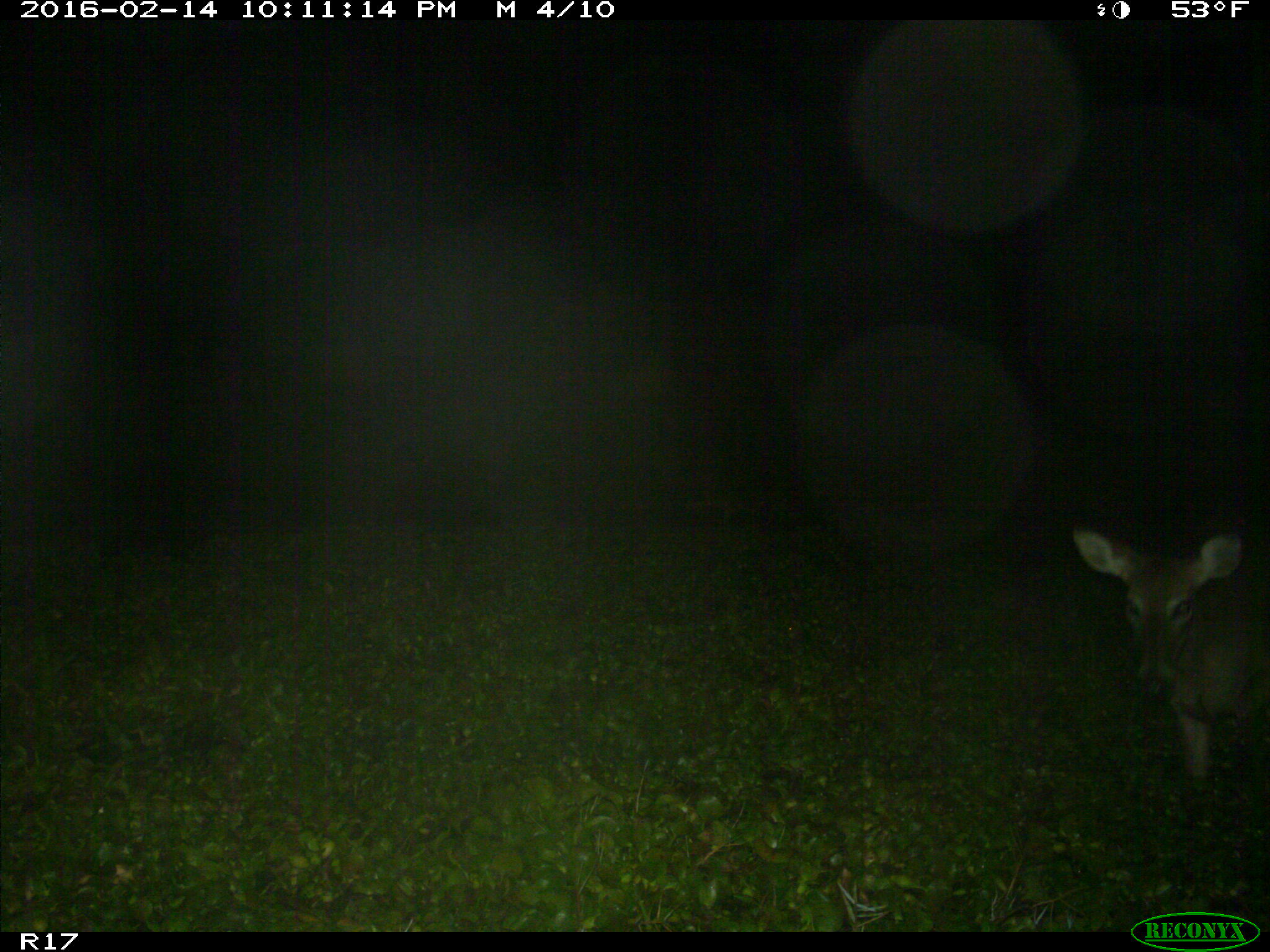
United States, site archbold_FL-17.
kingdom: Animalia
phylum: Chordata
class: Mammalia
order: Artiodactyla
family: Cervidae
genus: Odocoileus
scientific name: Odocoileus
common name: deer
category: unidentified deer